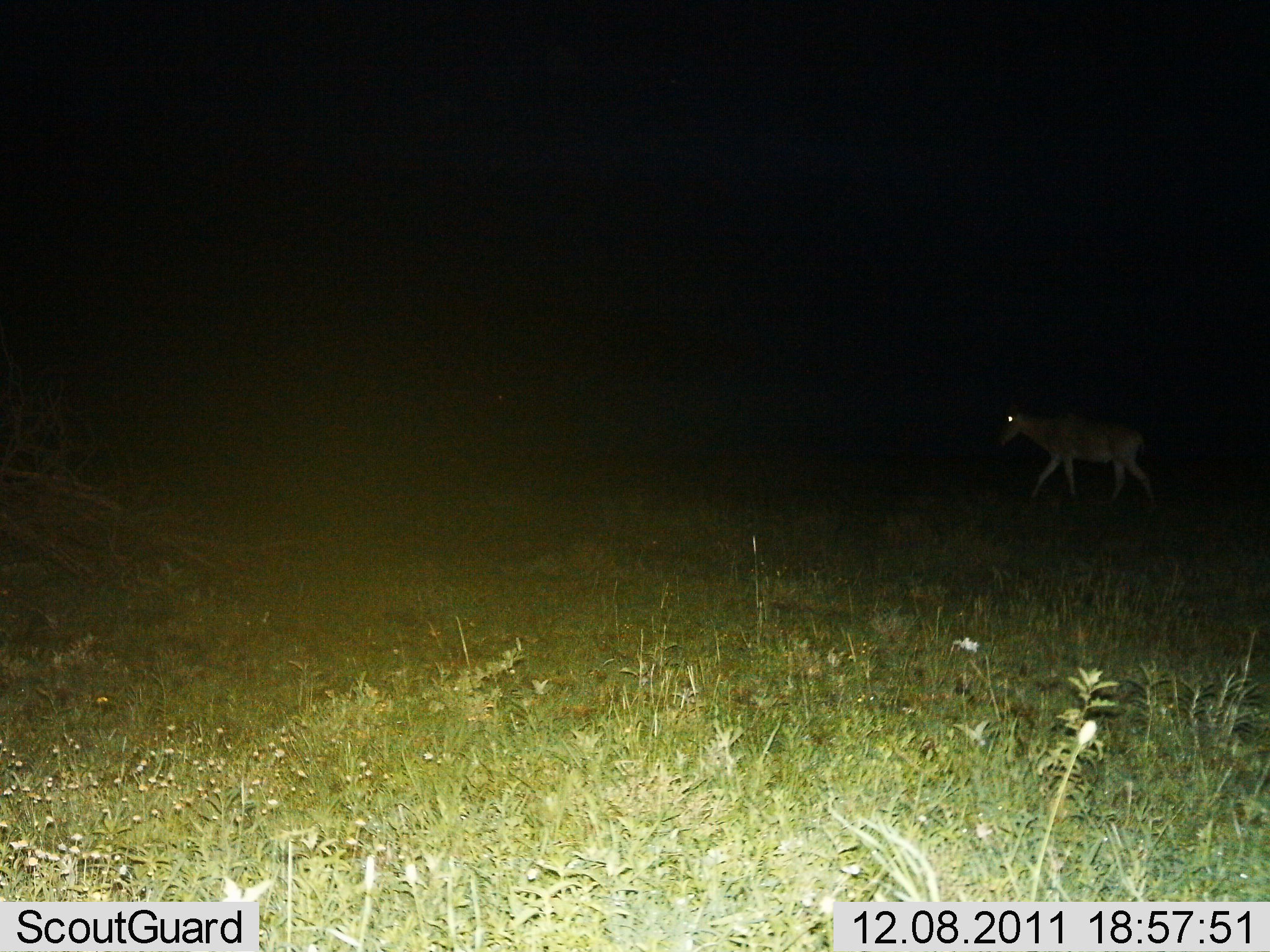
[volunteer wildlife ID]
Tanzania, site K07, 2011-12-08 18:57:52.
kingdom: Animalia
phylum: Chordata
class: Mammalia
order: Artiodactyla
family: Bovidae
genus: Alcelaphus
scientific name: Alcelaphus buselaphus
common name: hartebeest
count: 1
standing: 0%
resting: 0%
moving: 100%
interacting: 0%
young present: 0%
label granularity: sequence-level